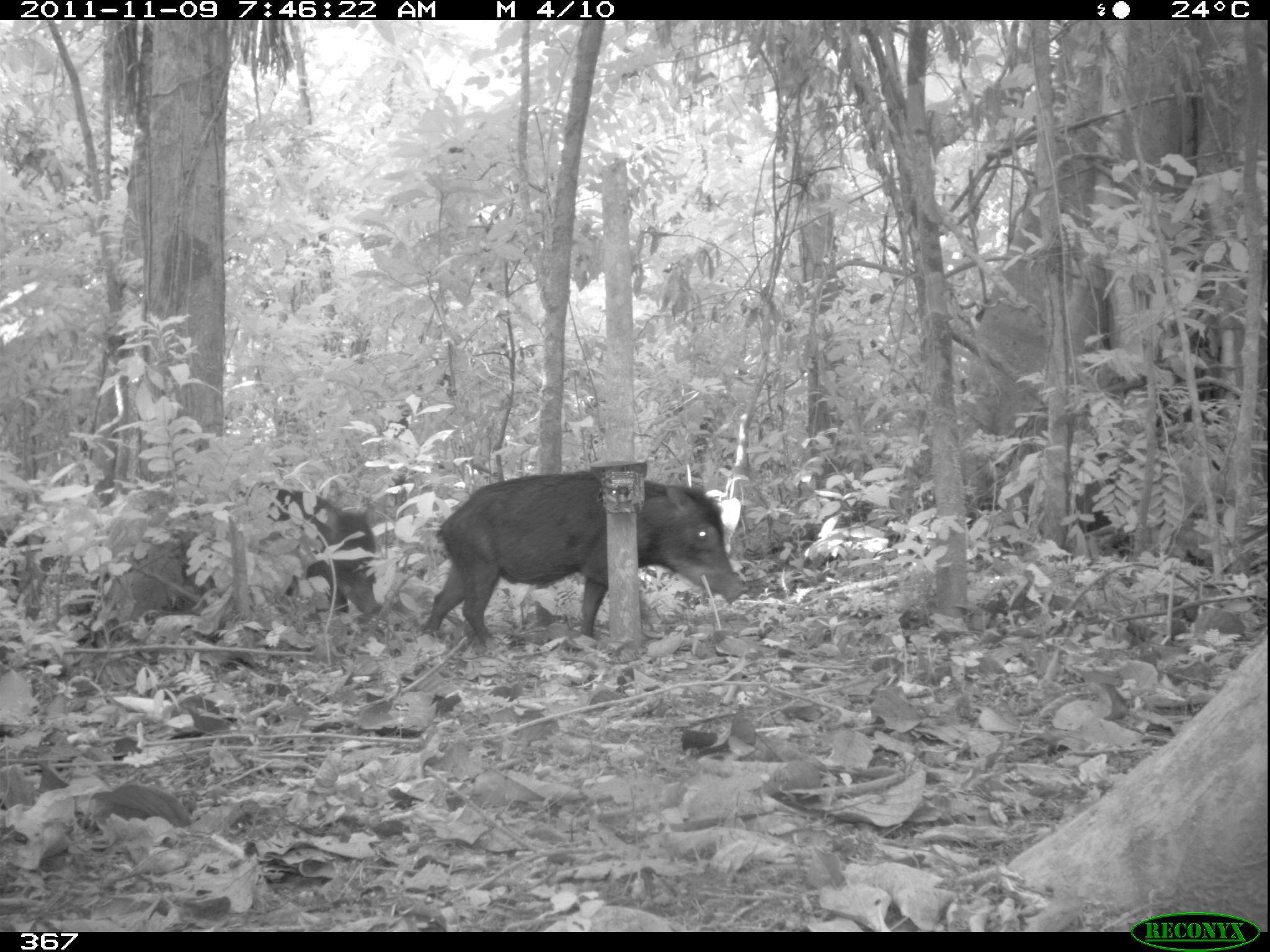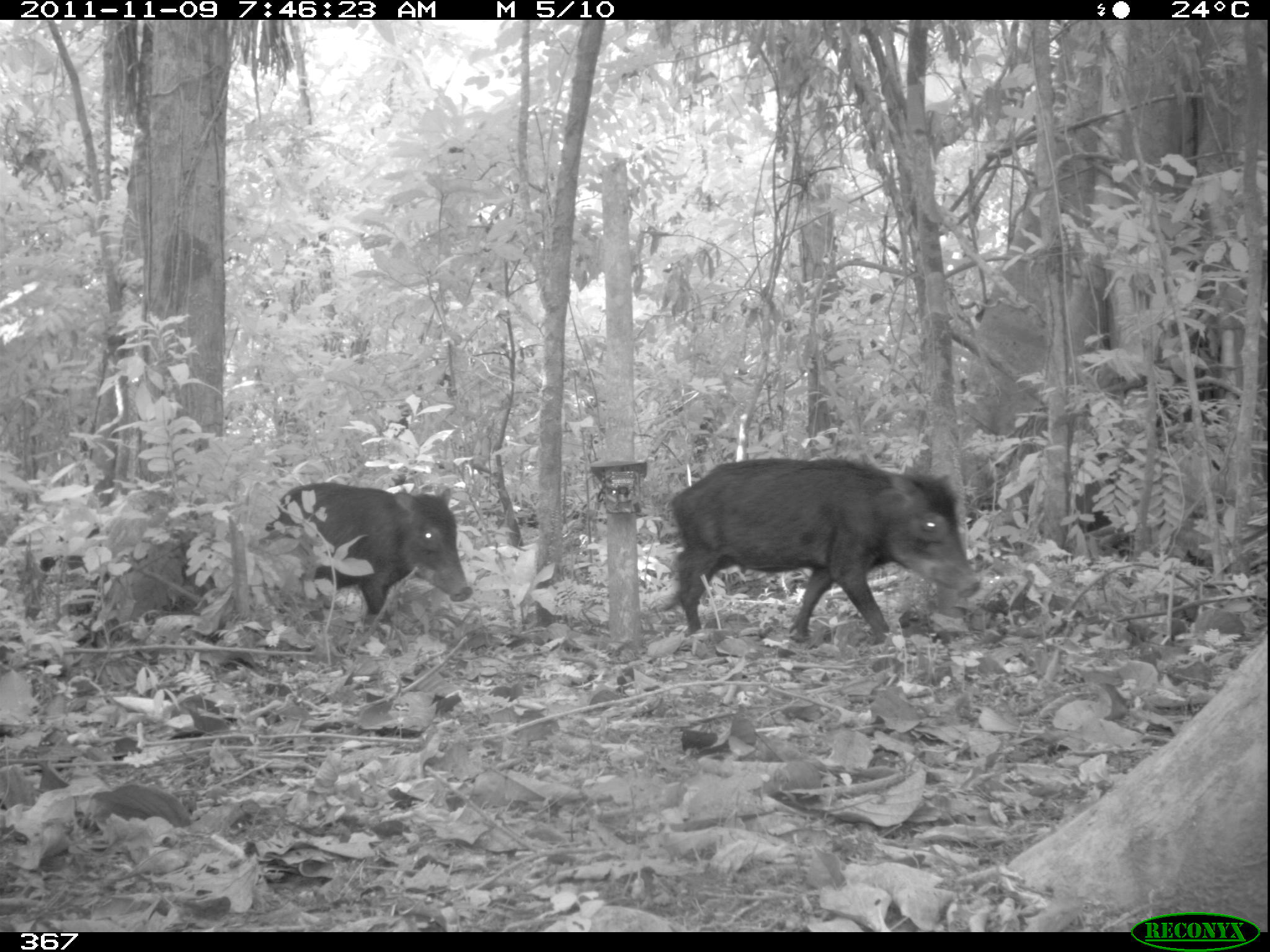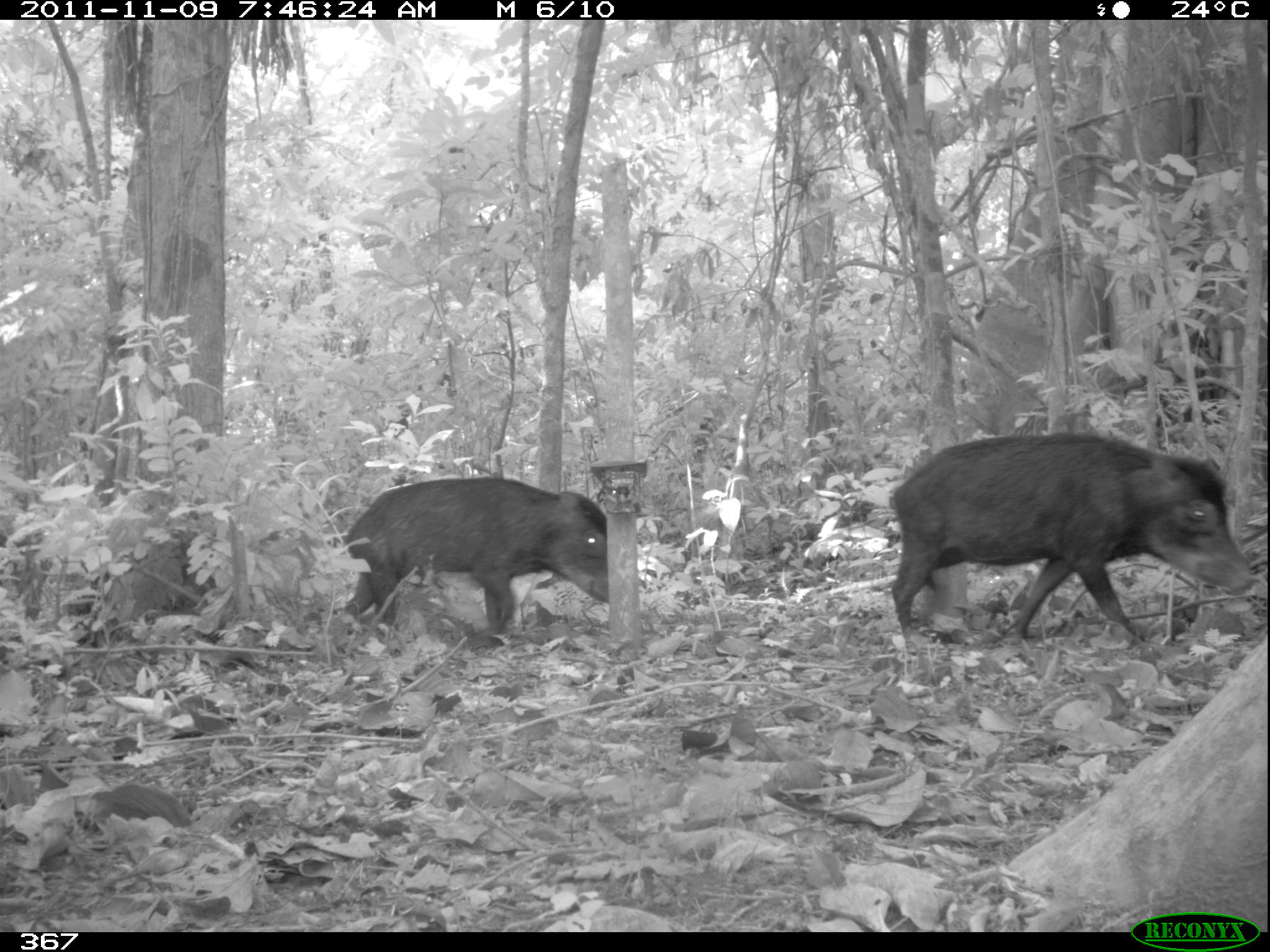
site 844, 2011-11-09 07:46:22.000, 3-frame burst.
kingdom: Animalia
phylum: Chordata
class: Mammalia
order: Artiodactyla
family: Tayassuidae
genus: Tayassu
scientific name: Tayassu pecari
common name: white-lipped peccary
Tayassu pecari (white-lipped peccary).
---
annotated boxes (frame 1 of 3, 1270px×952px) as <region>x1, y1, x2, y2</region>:
tayassu pecari: <region>417, 468, 747, 649</region>; <region>234, 482, 383, 623</region>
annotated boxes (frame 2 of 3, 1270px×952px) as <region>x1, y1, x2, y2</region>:
tayassu pecari: <region>667, 456, 982, 645</region>; <region>261, 480, 473, 634</region>